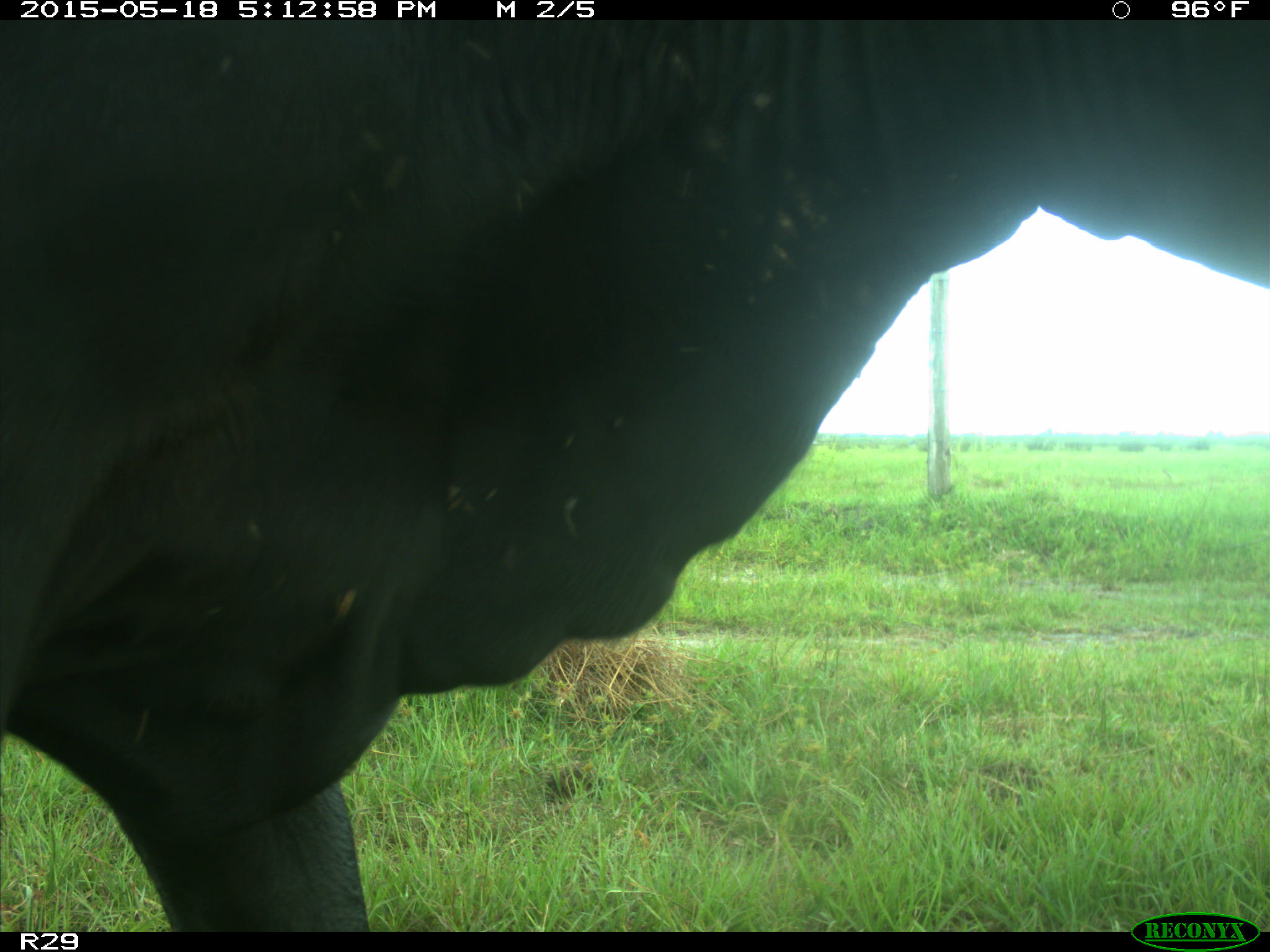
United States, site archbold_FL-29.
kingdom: Animalia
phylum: Chordata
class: Mammalia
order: Artiodactyla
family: Bovidae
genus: Bos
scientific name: Bos taurus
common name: domestic cow